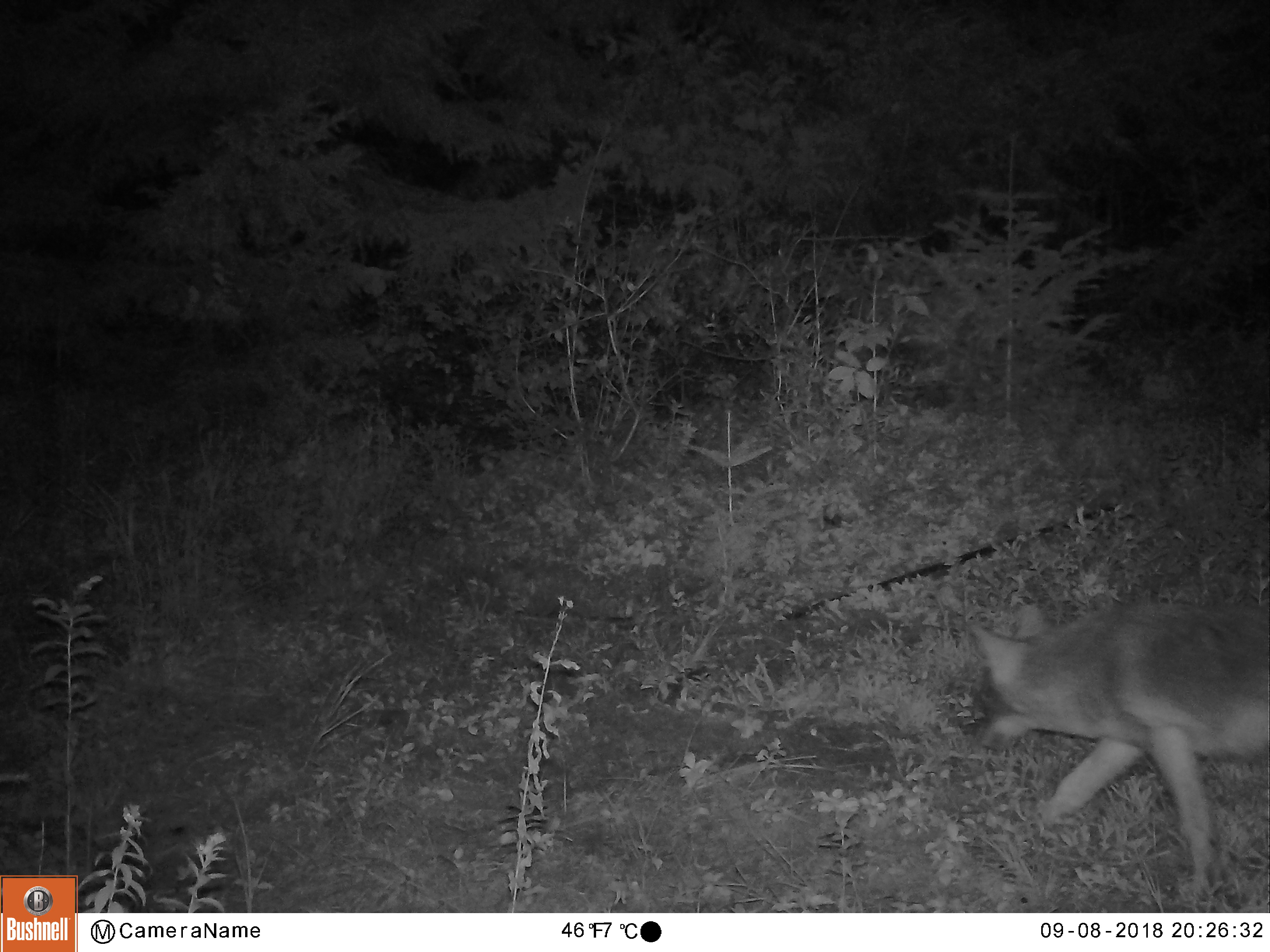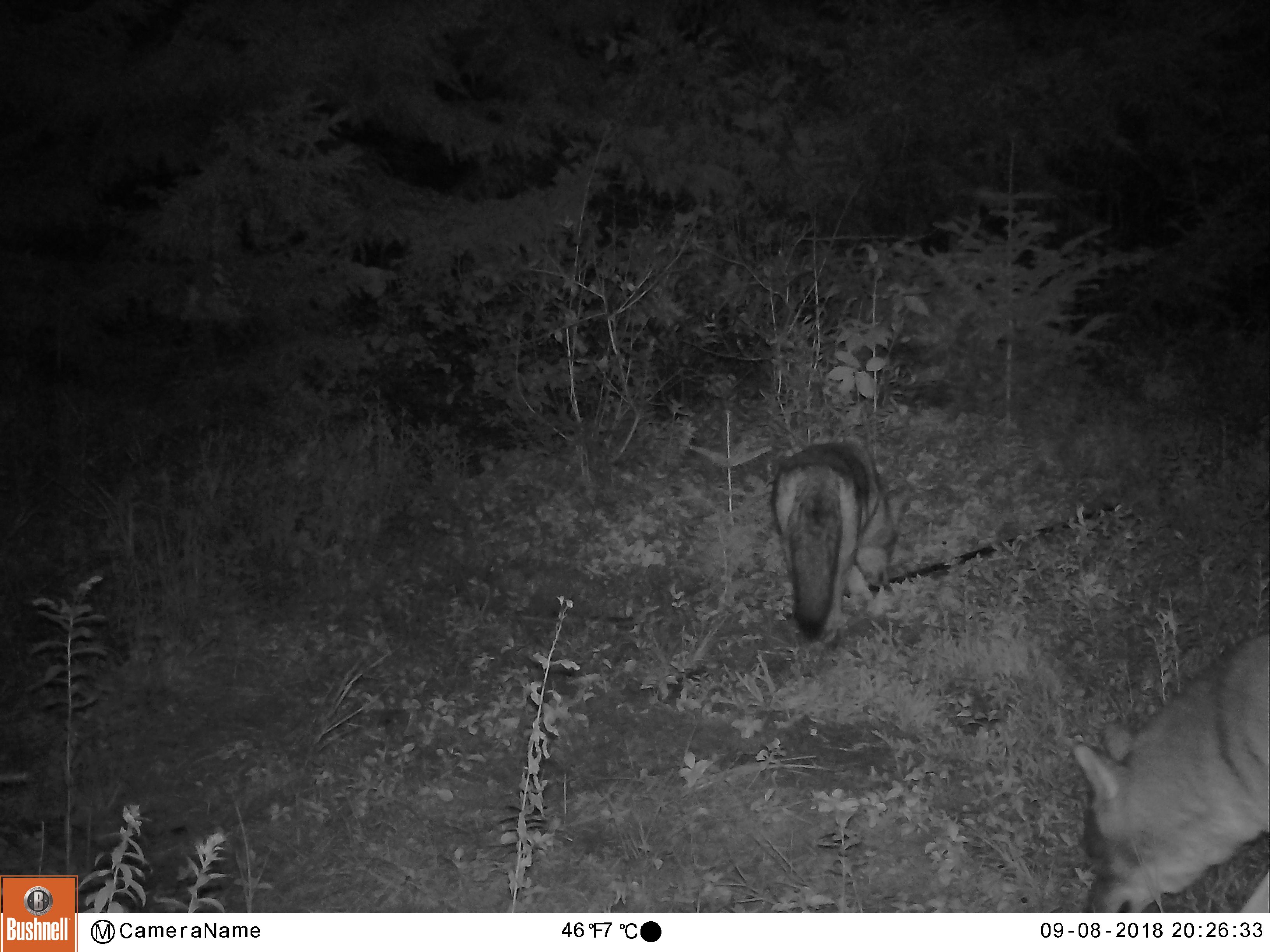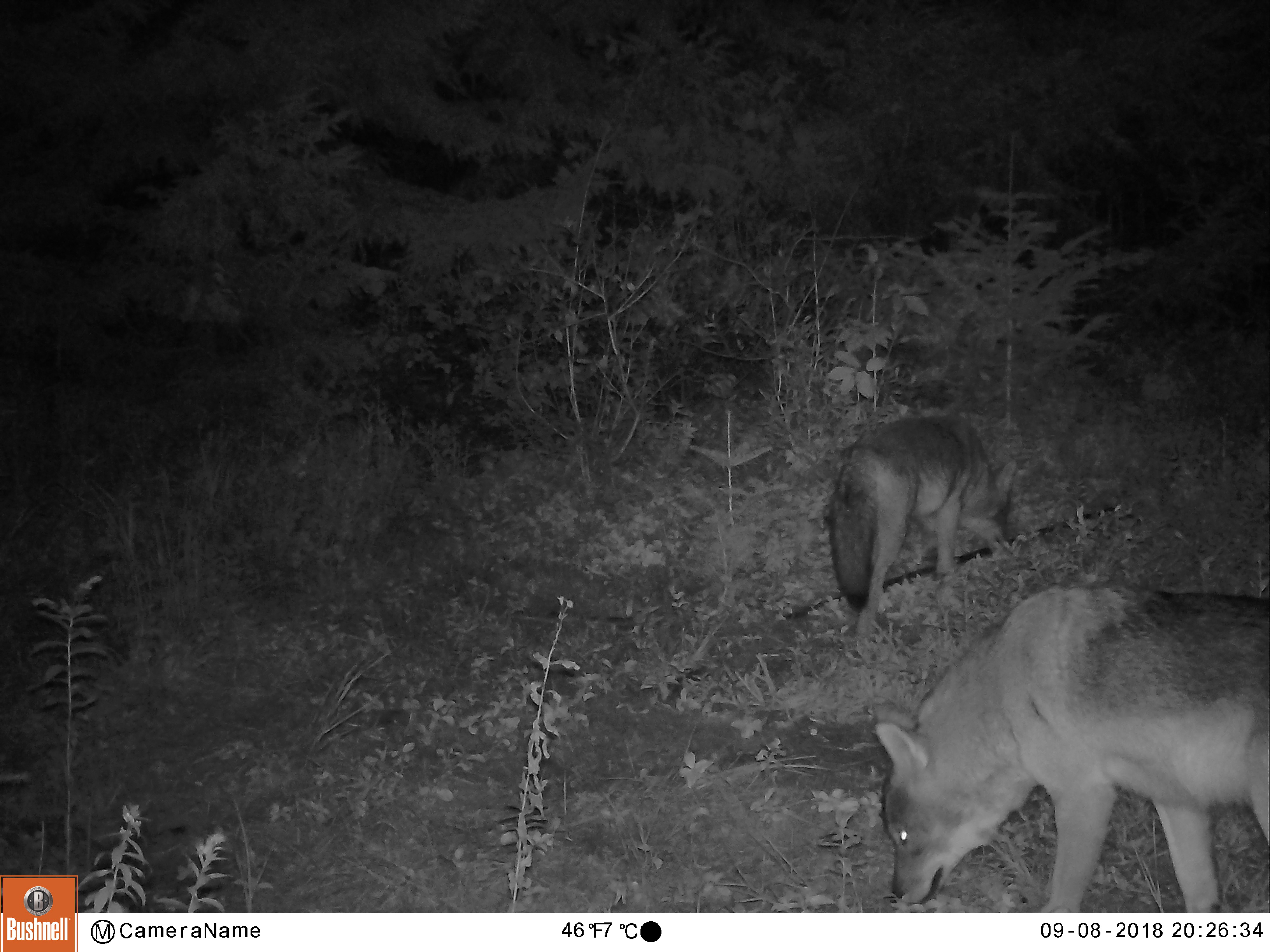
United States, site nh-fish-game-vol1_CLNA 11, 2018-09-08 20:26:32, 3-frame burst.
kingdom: Animalia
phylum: Chordata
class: Mammalia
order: Carnivora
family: Canidae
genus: Canis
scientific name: Canis latrans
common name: coyote